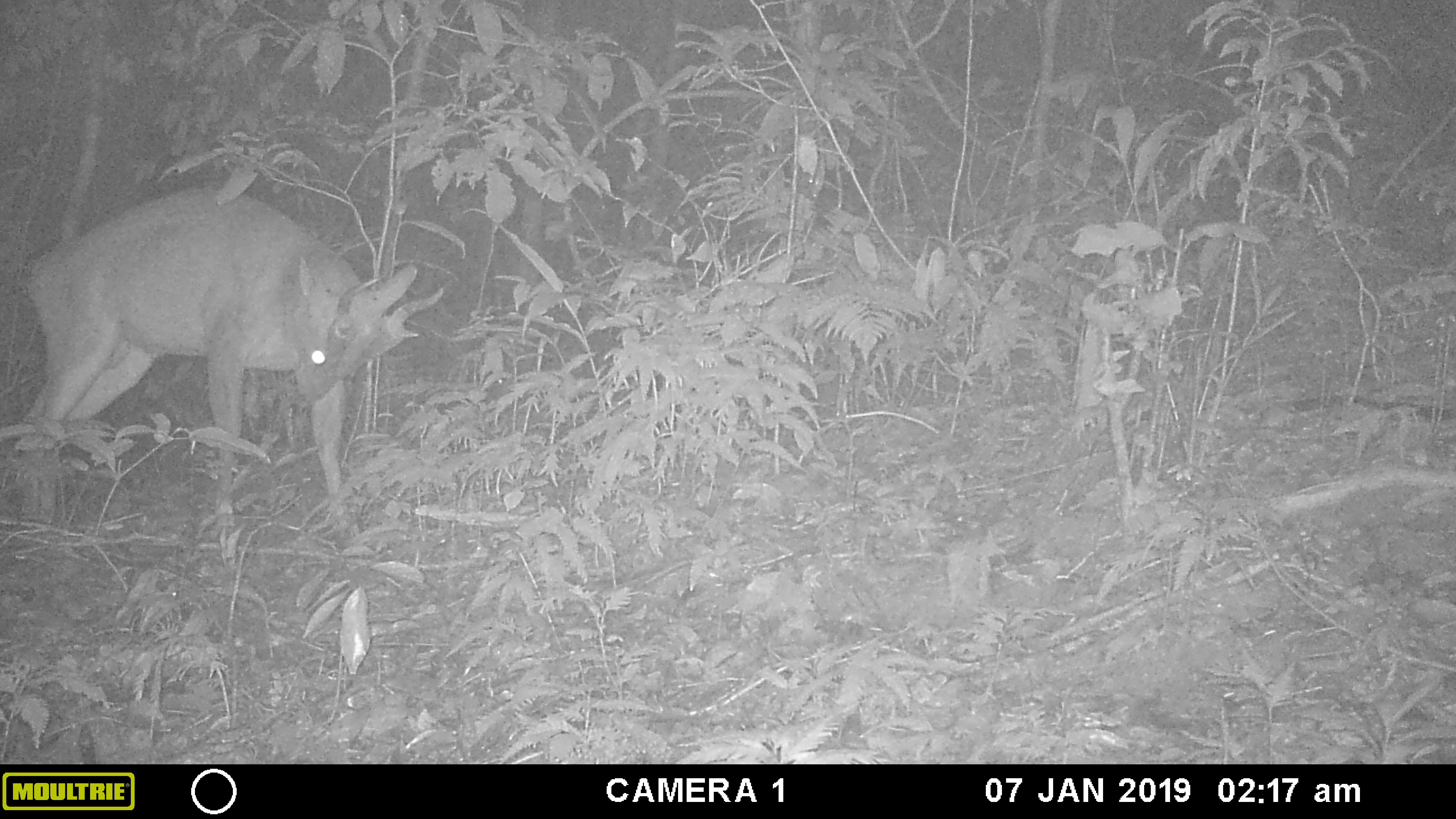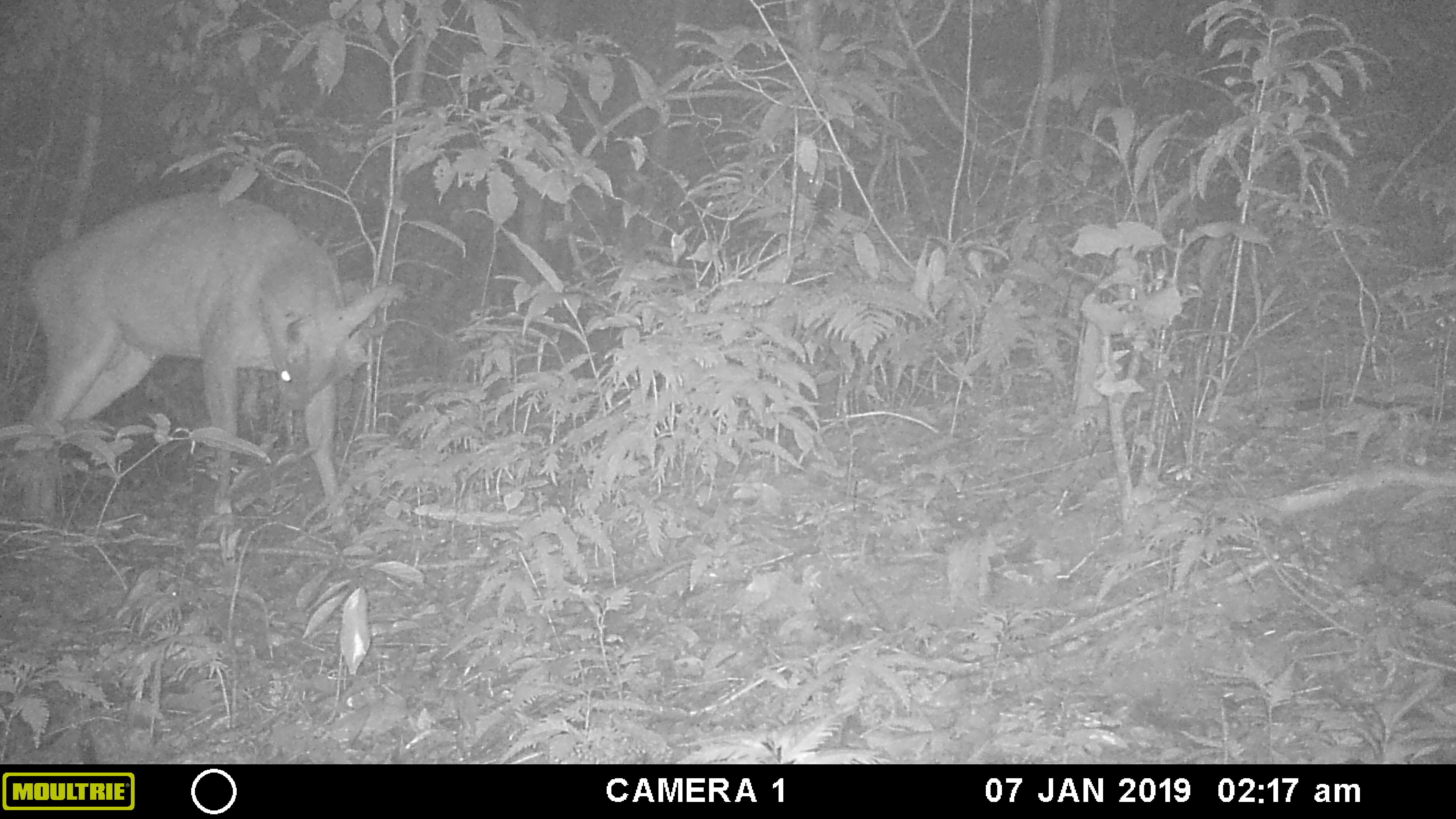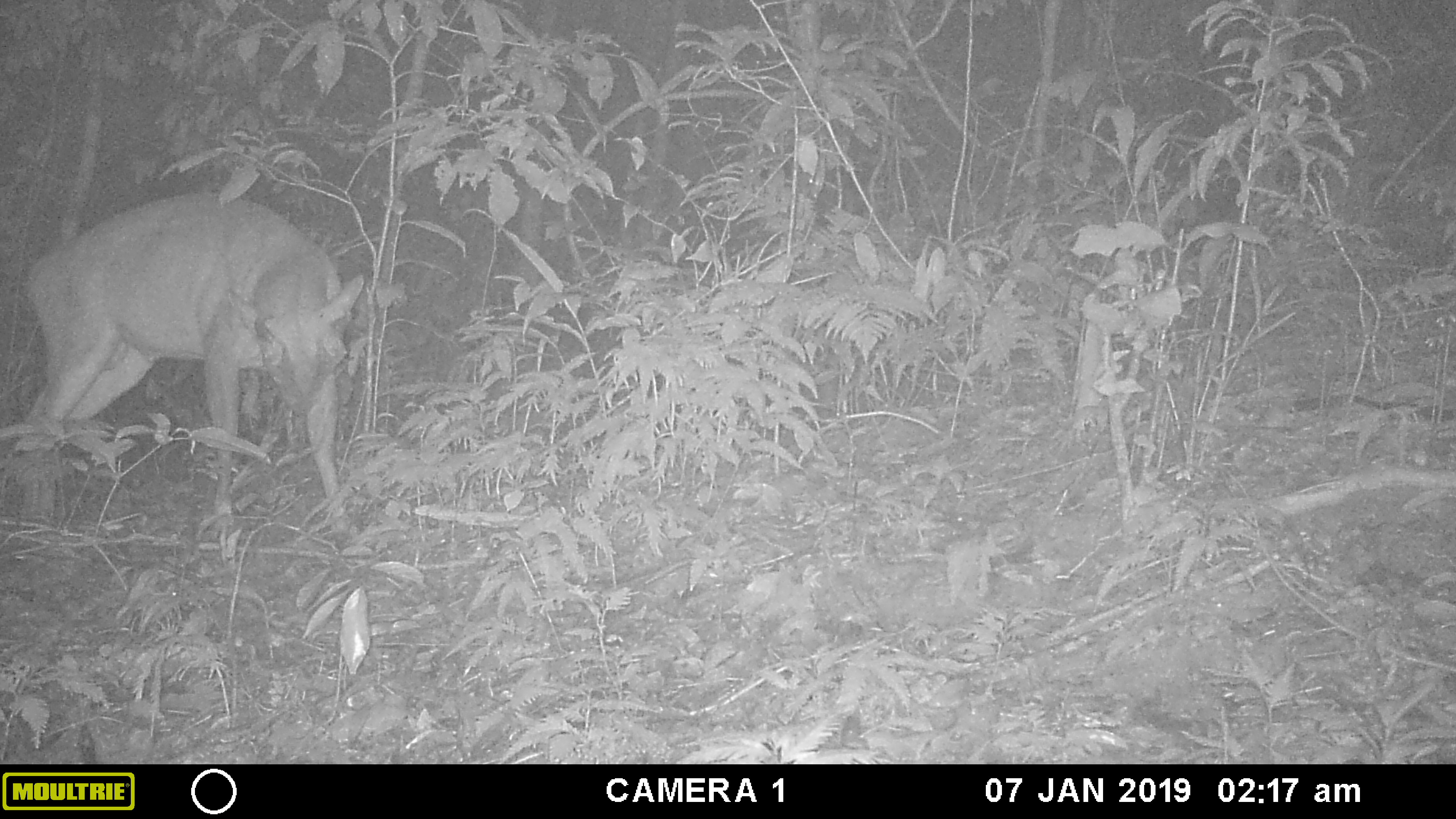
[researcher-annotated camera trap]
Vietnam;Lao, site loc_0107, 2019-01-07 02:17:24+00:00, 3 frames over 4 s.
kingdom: Animalia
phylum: Chordata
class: Mammalia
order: Artiodactyla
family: Cervidae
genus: Muntiacus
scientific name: Muntiacus vuquangensis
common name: large-antlered muntjac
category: large antlered muntjac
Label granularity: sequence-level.